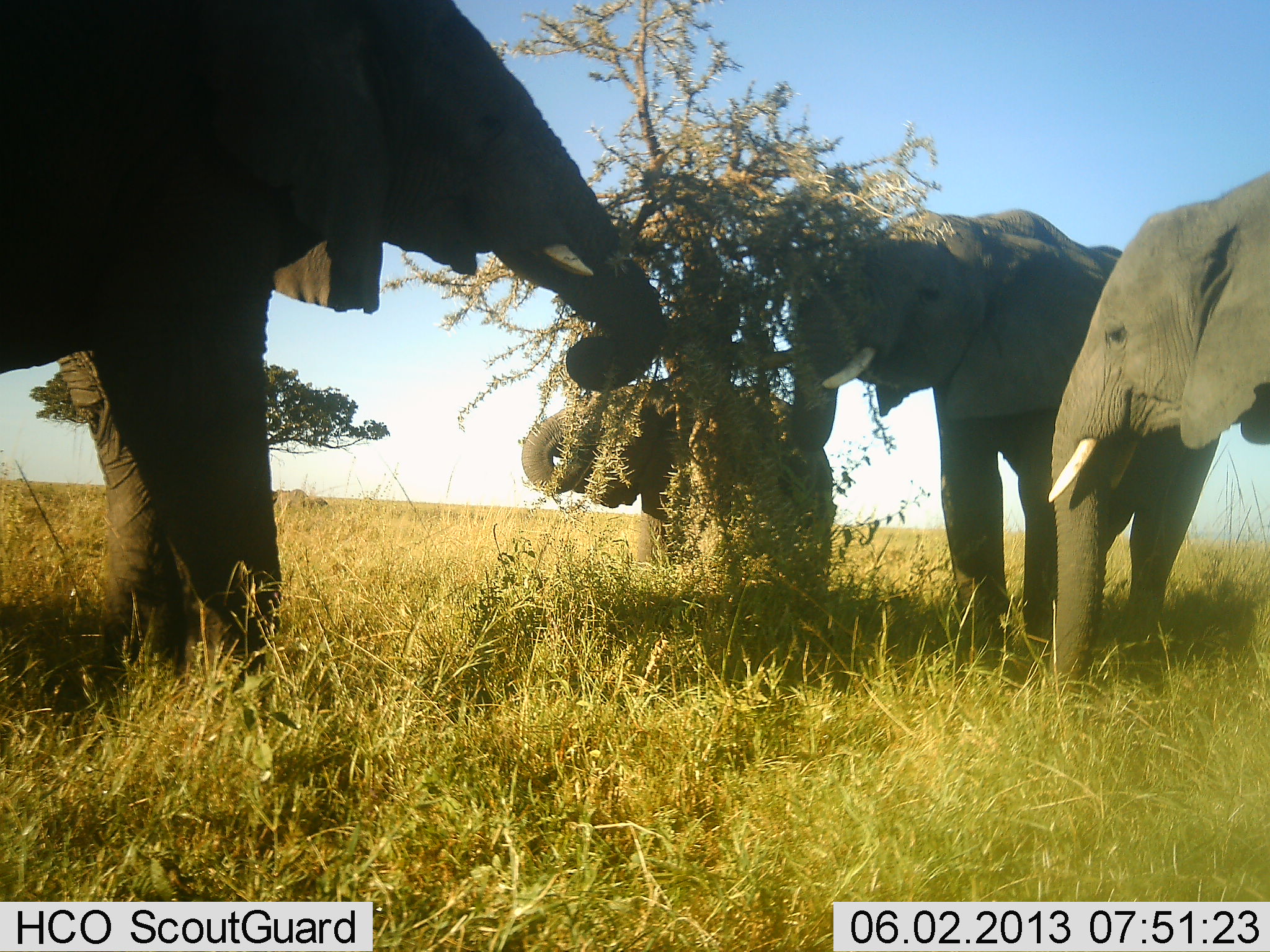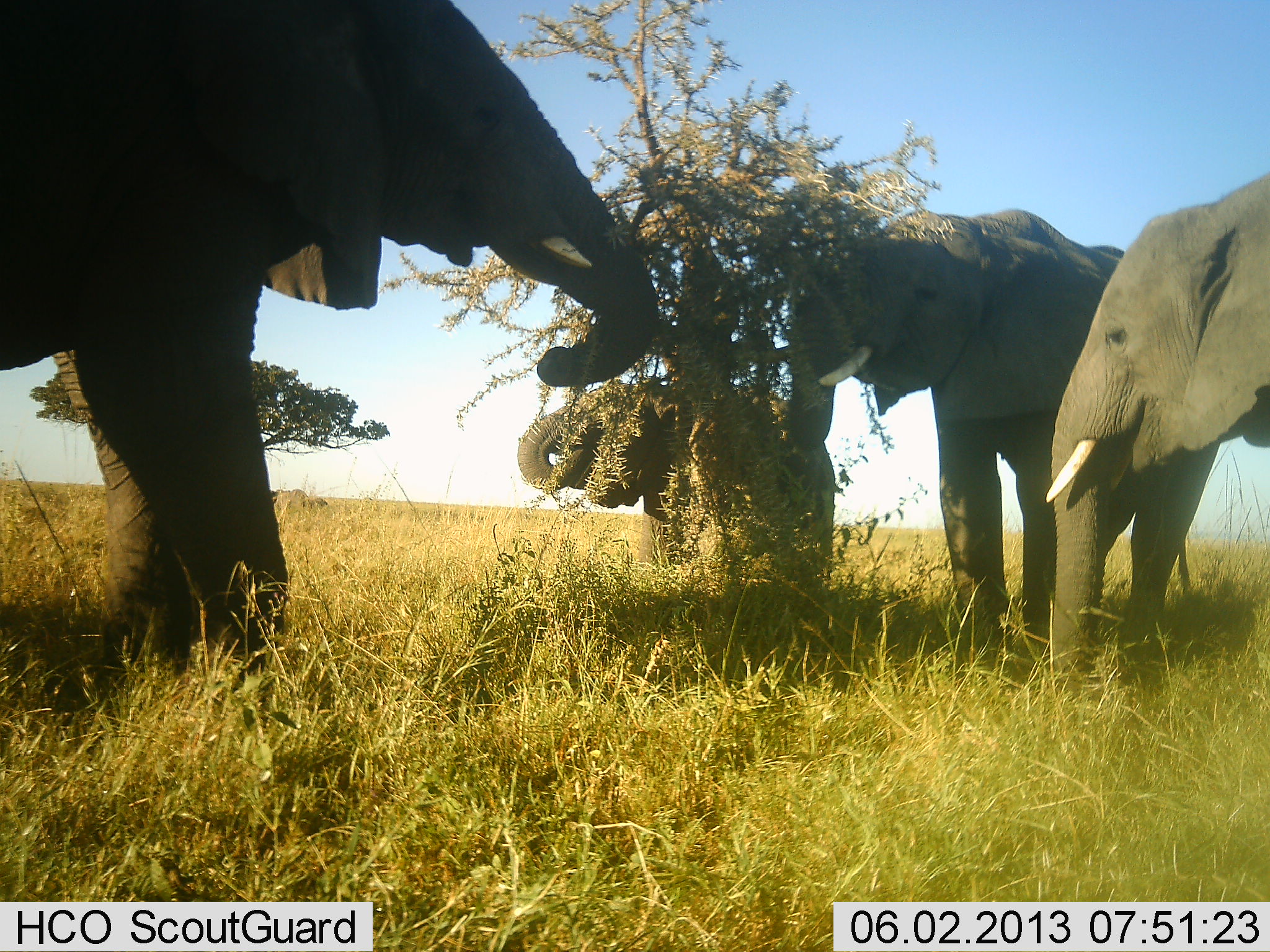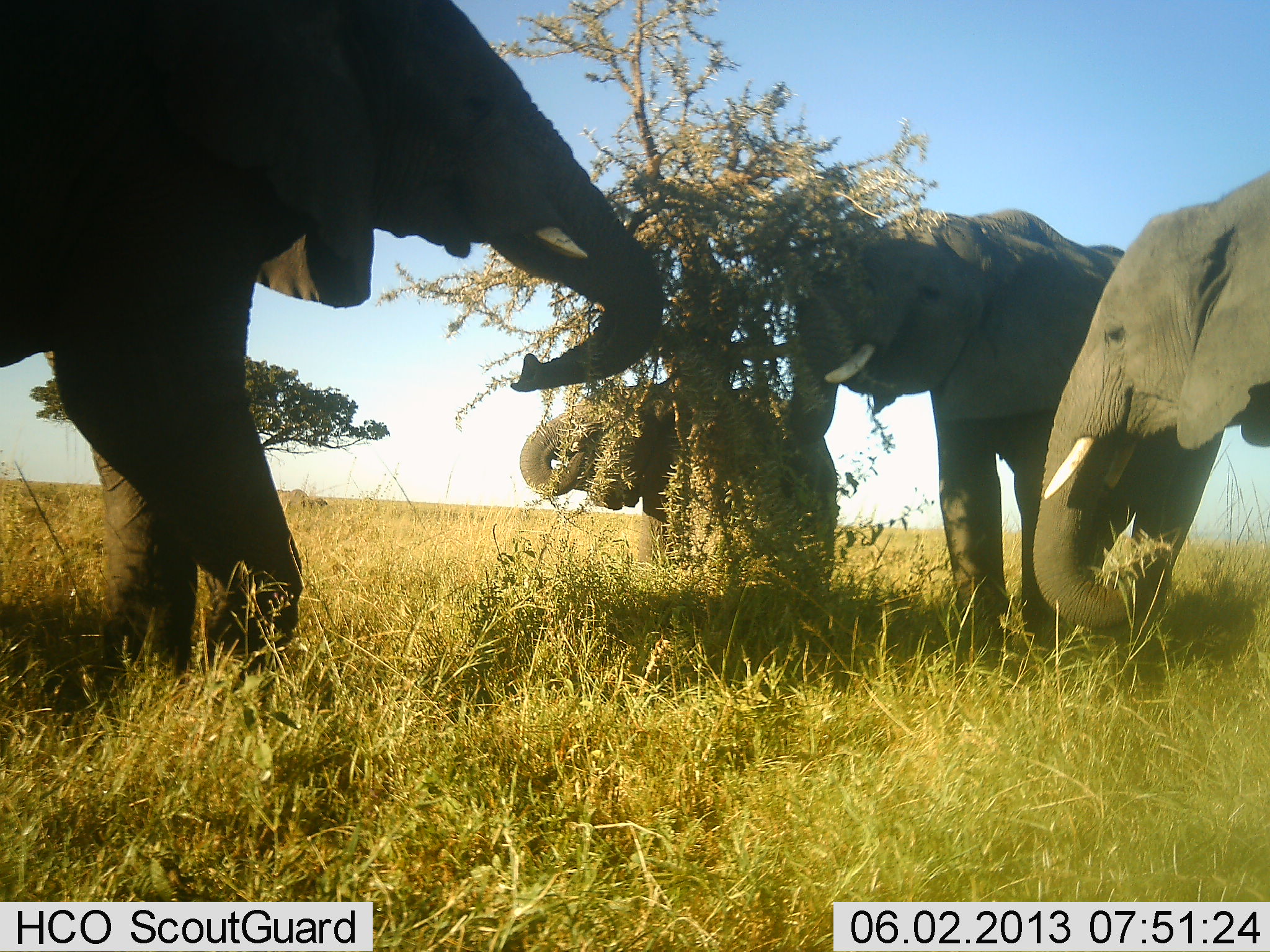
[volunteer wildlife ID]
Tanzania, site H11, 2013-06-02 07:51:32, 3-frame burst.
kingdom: Animalia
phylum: Chordata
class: Mammalia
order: Proboscidea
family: Elephantidae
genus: Loxodonta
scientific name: Loxodonta africana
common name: african bush elephant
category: elephant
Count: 4.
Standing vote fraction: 20%.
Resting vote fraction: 0%.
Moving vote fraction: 0%.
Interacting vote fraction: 10%.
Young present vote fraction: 10%.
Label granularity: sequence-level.